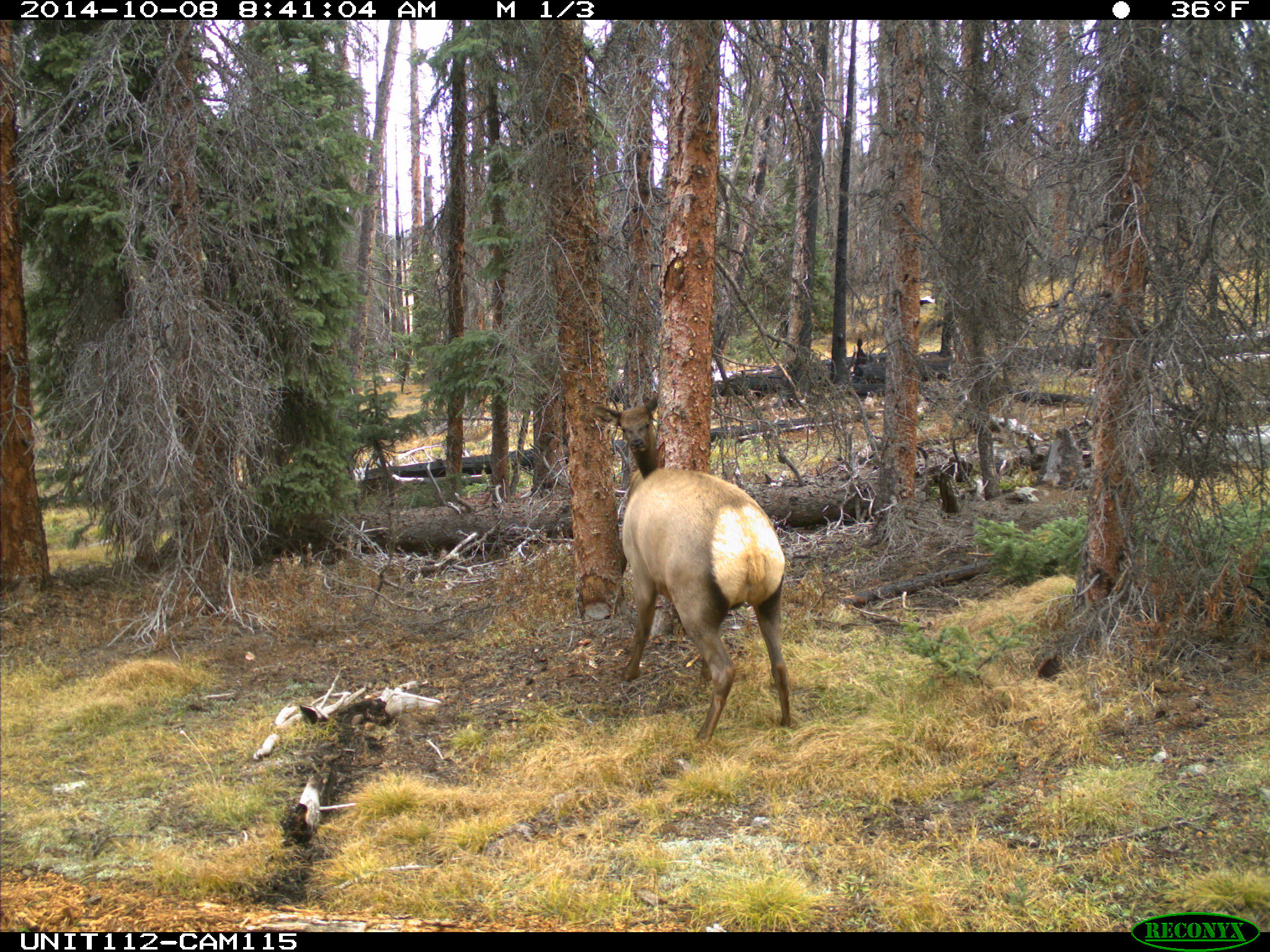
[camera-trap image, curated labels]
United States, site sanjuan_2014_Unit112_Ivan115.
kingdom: Animalia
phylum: Chordata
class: Mammalia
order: Artiodactyla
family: Cervidae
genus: Cervus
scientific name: Cervus elaphus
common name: red deer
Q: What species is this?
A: Cervus elaphus (red deer).